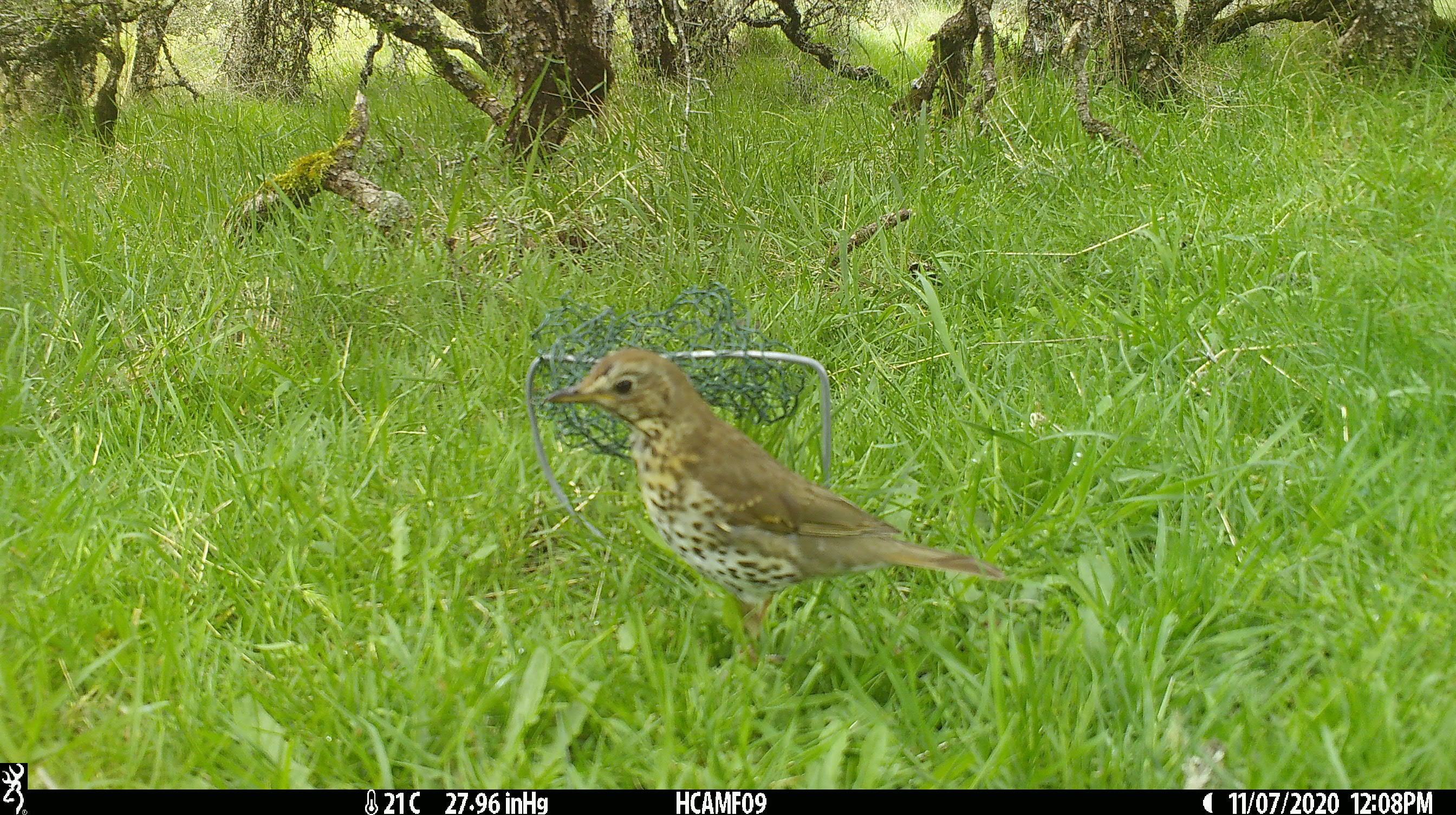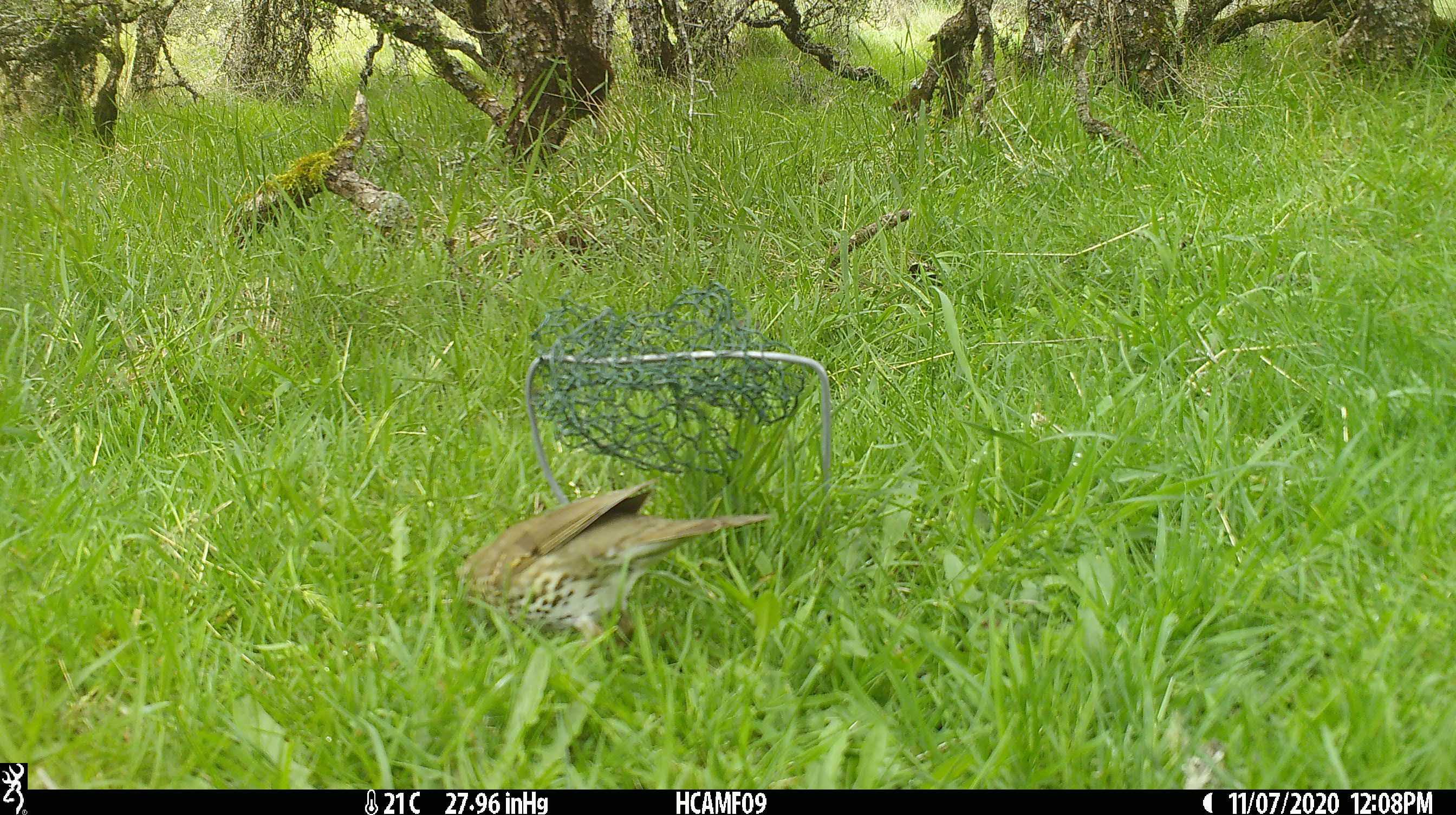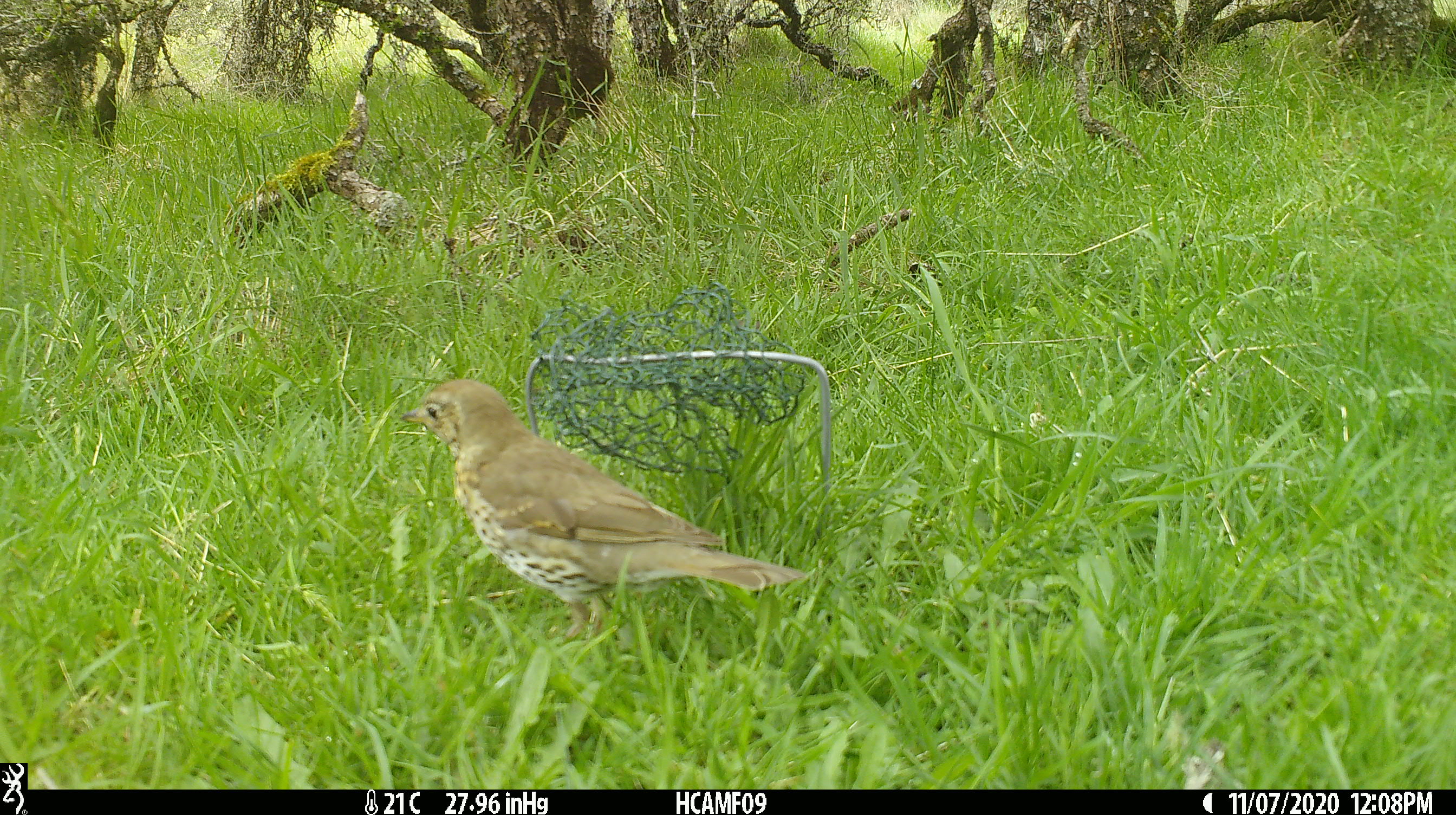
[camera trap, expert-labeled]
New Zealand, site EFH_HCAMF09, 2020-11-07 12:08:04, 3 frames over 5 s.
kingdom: Animalia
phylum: Chordata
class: Aves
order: Passeriformes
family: Turdidae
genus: Turdus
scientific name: Turdus philomelos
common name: song thrush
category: thrush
Thrush (song thrush) (Turdus philomelos).